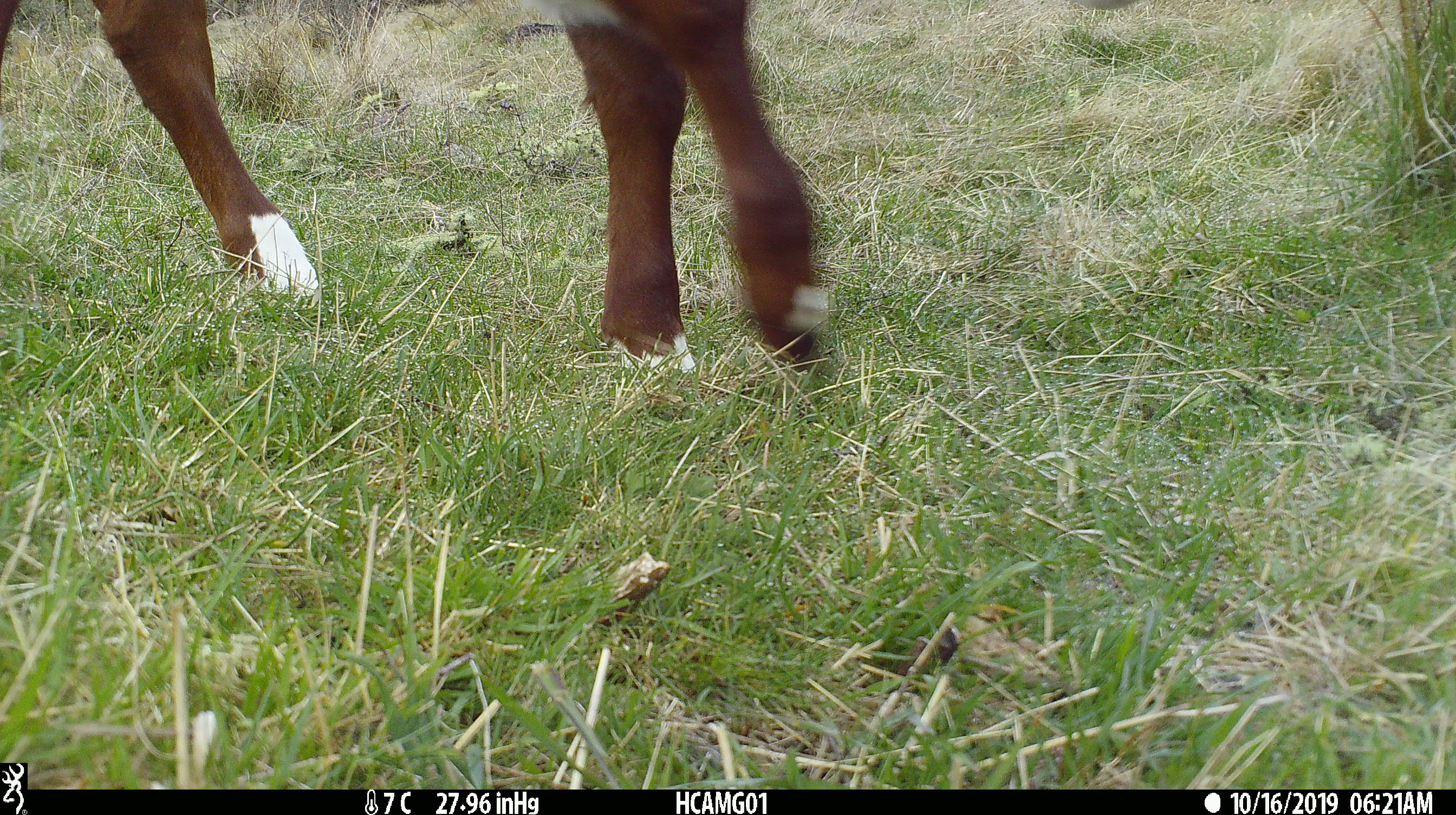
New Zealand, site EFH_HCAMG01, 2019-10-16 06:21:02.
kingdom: Animalia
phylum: Chordata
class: Mammalia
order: Artiodactyla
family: Bovidae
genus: Bos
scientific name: Bos taurus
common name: domestic cow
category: cow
Cow (domestic cow) (Bos taurus).